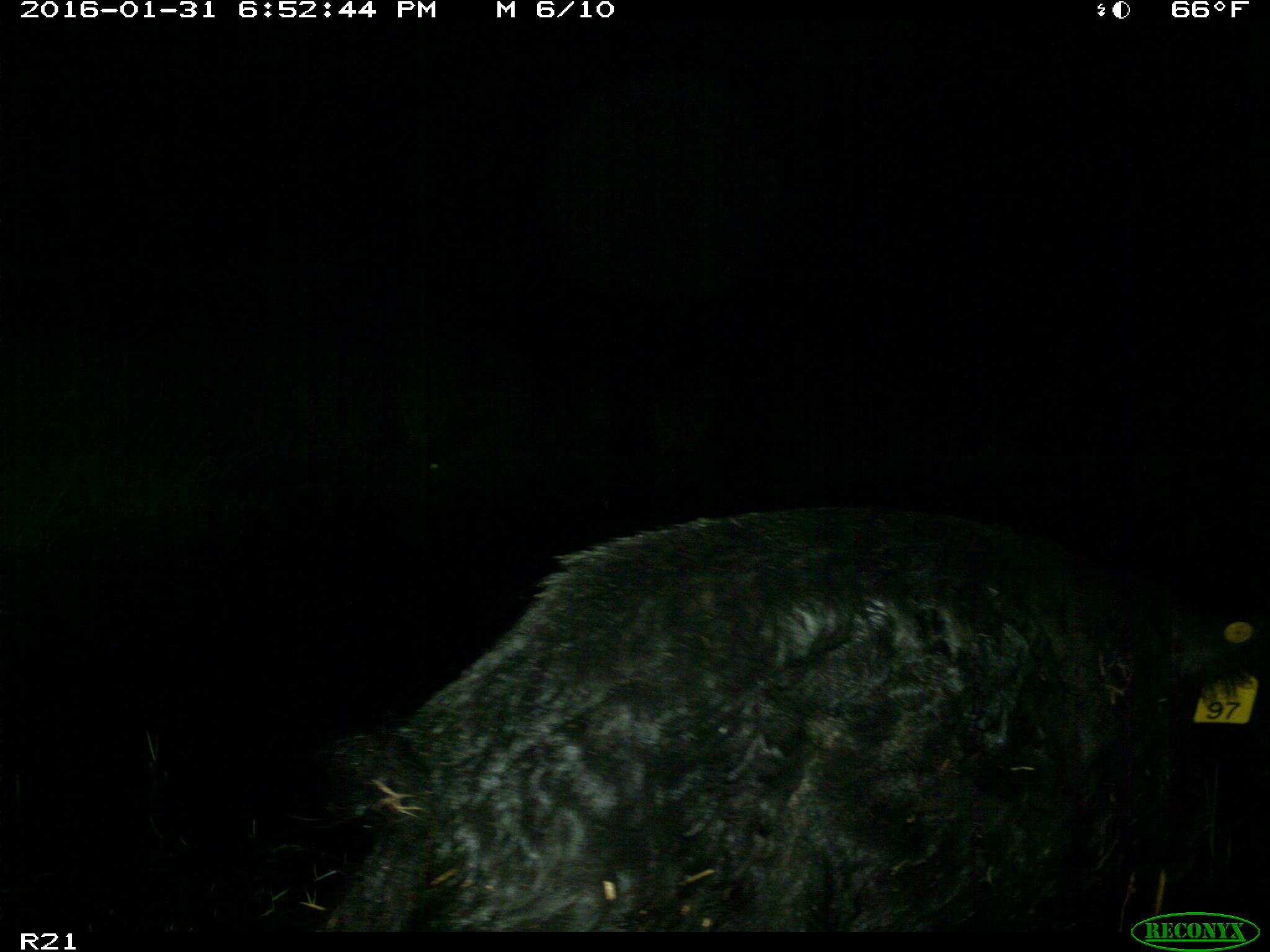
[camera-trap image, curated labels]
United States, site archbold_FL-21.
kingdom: Animalia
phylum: Chordata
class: Mammalia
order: Artiodactyla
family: Suidae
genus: Sus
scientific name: Sus scrofa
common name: wild boar